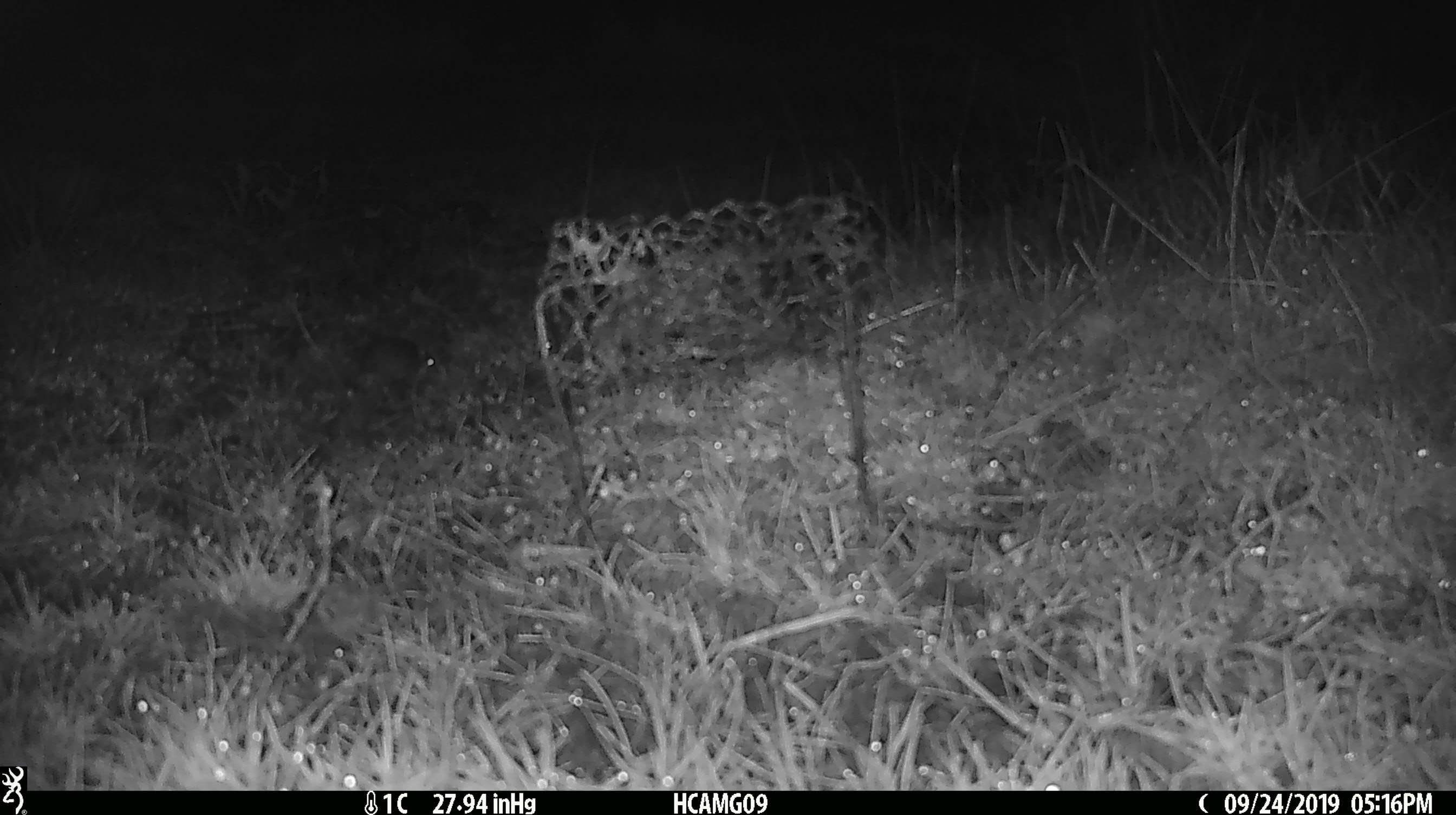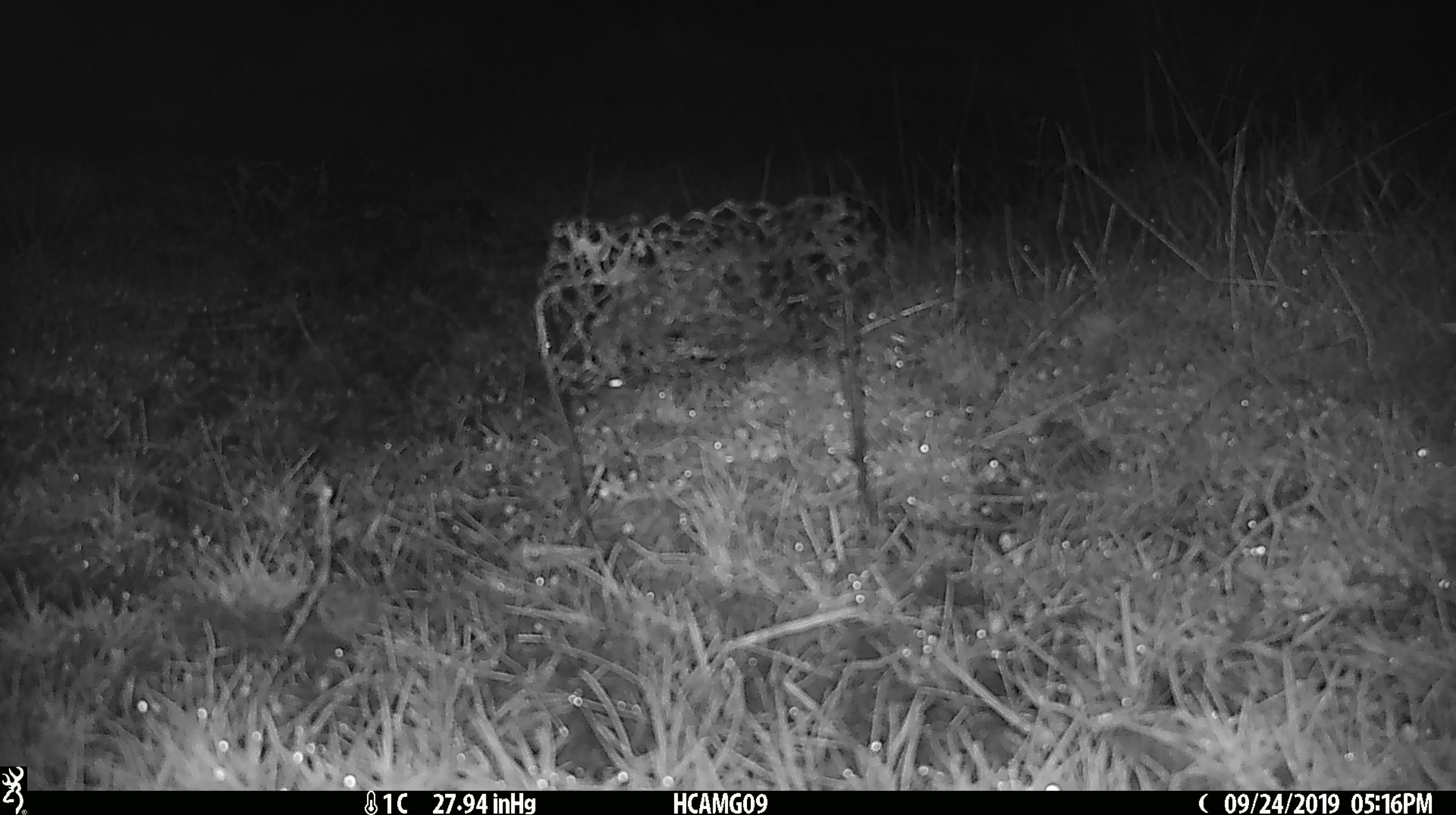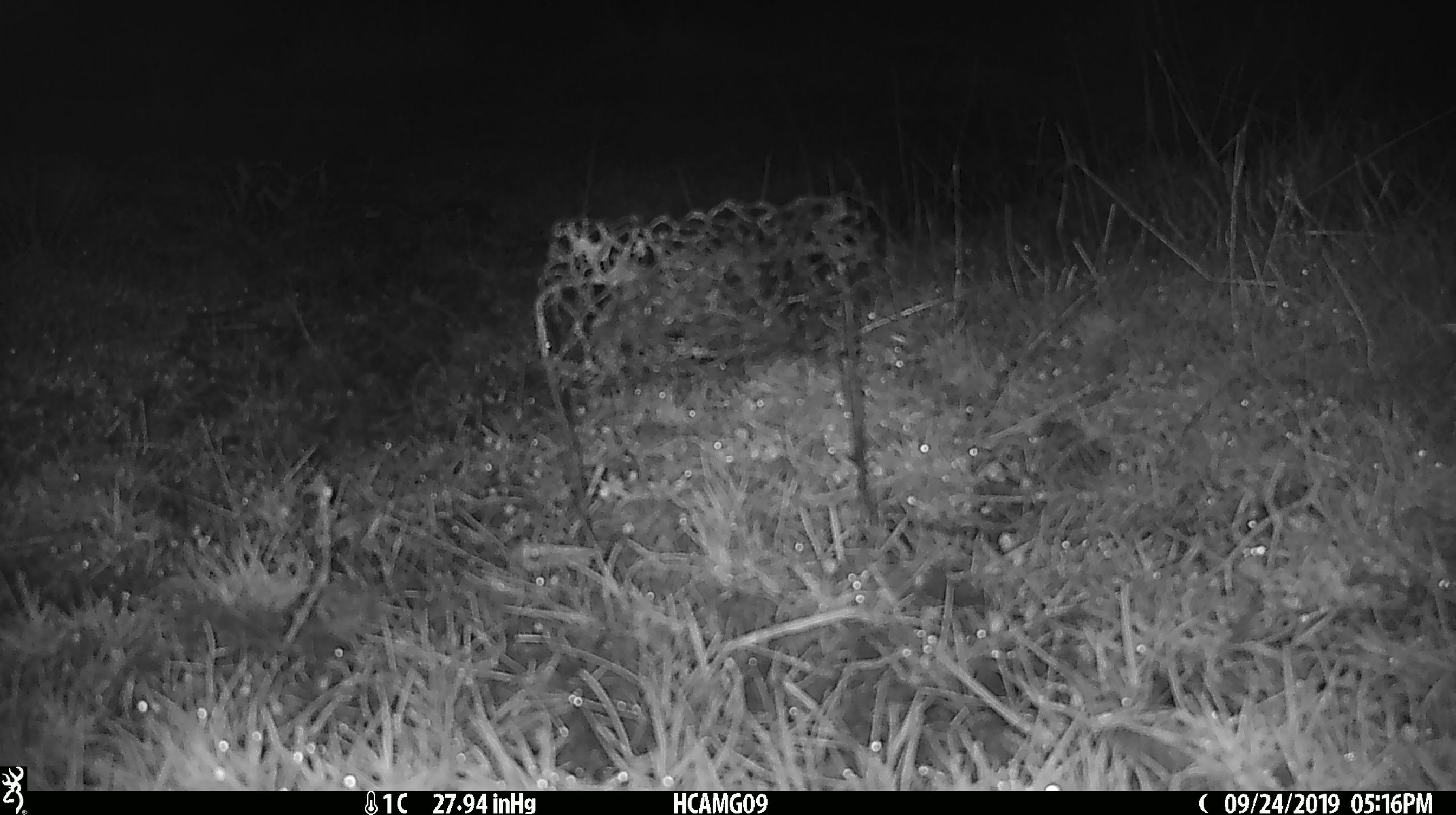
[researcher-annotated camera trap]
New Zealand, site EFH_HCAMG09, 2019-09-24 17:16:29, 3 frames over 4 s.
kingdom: Animalia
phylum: Chordata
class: Mammalia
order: Rodentia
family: Muridae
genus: Mus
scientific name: Mus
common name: mouse